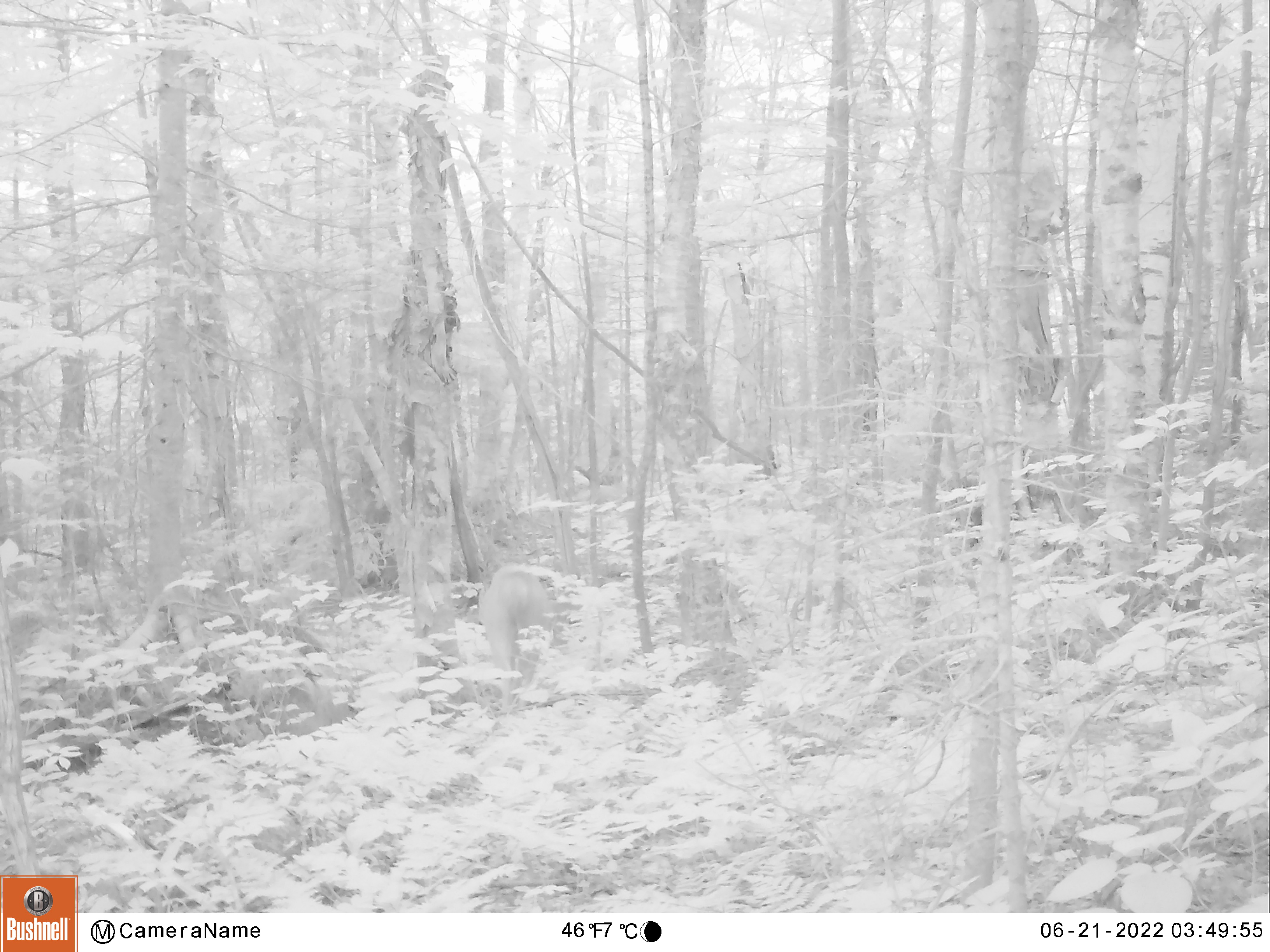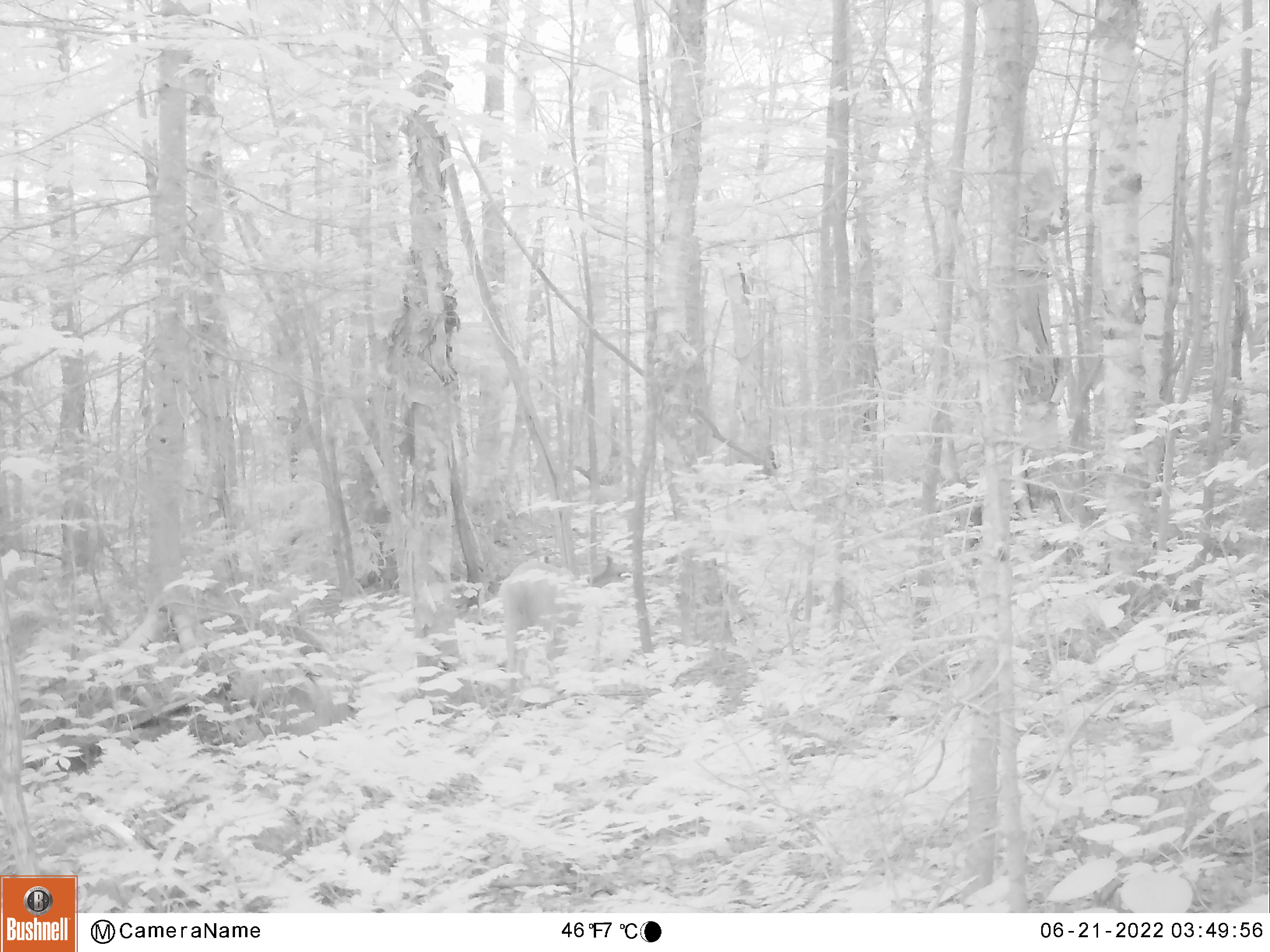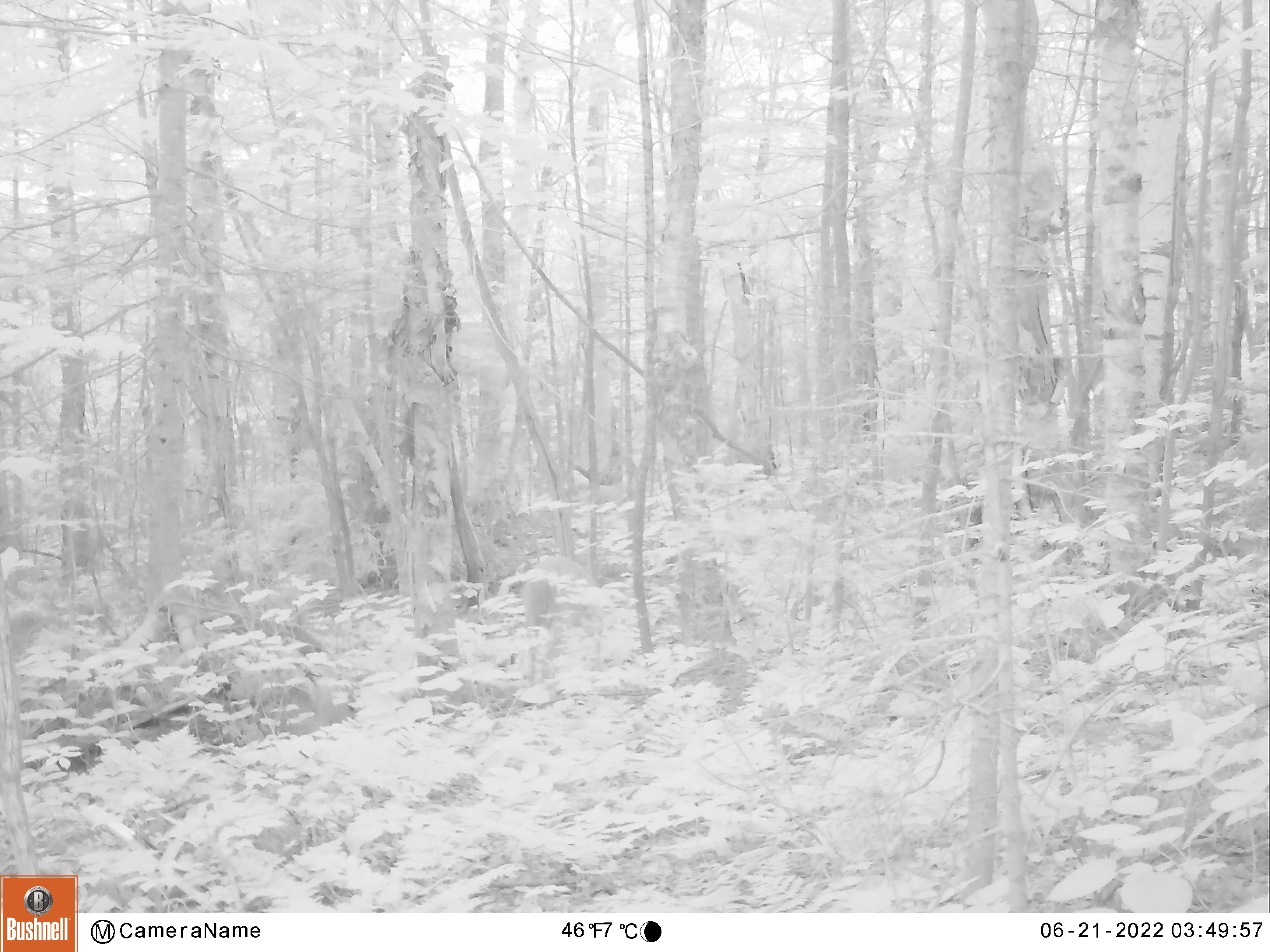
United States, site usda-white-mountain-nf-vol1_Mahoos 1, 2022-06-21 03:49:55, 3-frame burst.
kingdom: Animalia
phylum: Chordata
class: Mammalia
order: Artiodactyla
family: Cervidae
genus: Odocoileus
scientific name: Odocoileus virginianus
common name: white-tailed deer